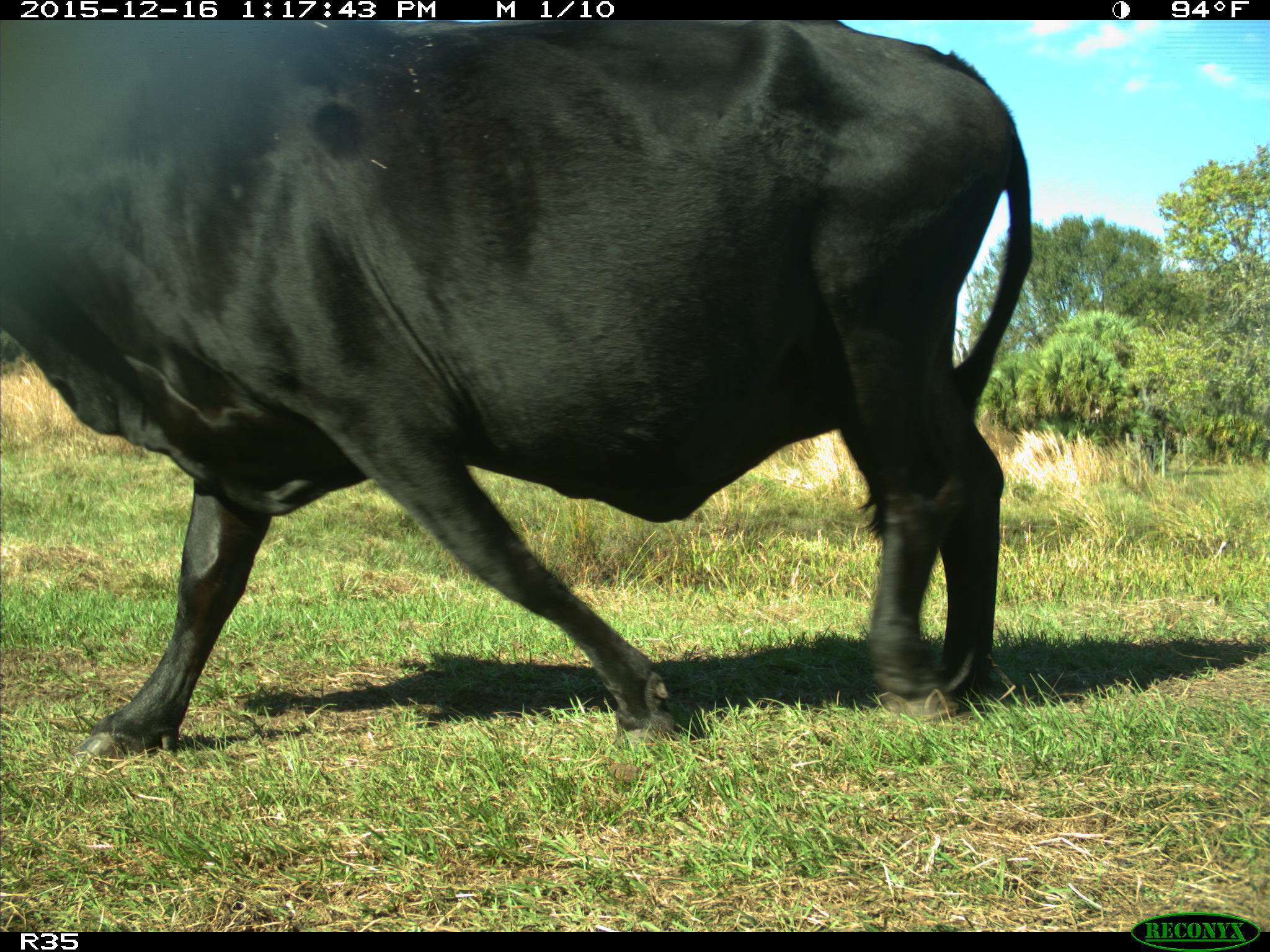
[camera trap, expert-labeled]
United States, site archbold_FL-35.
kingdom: Animalia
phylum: Chordata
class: Mammalia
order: Artiodactyla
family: Bovidae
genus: Bos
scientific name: Bos taurus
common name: domestic cow